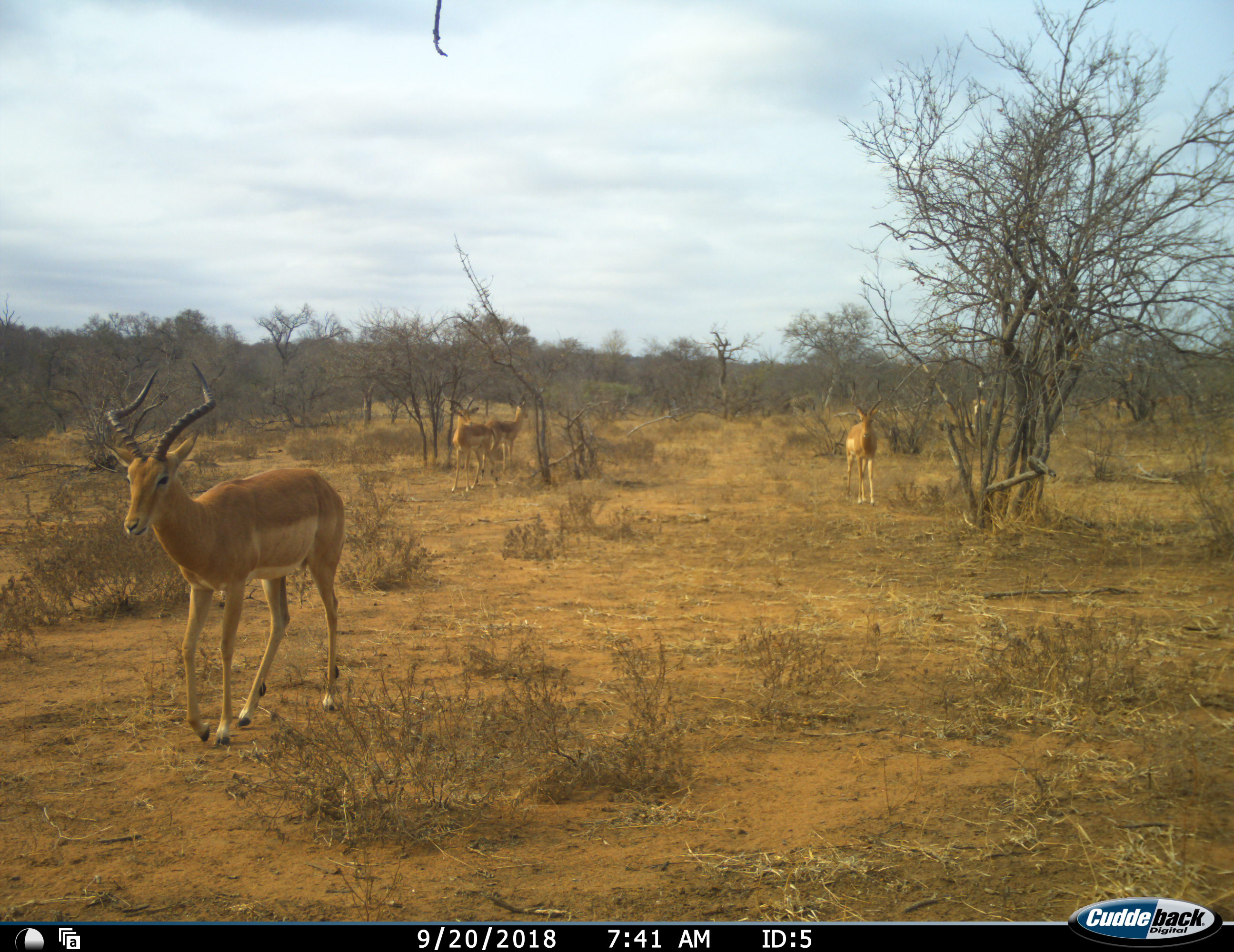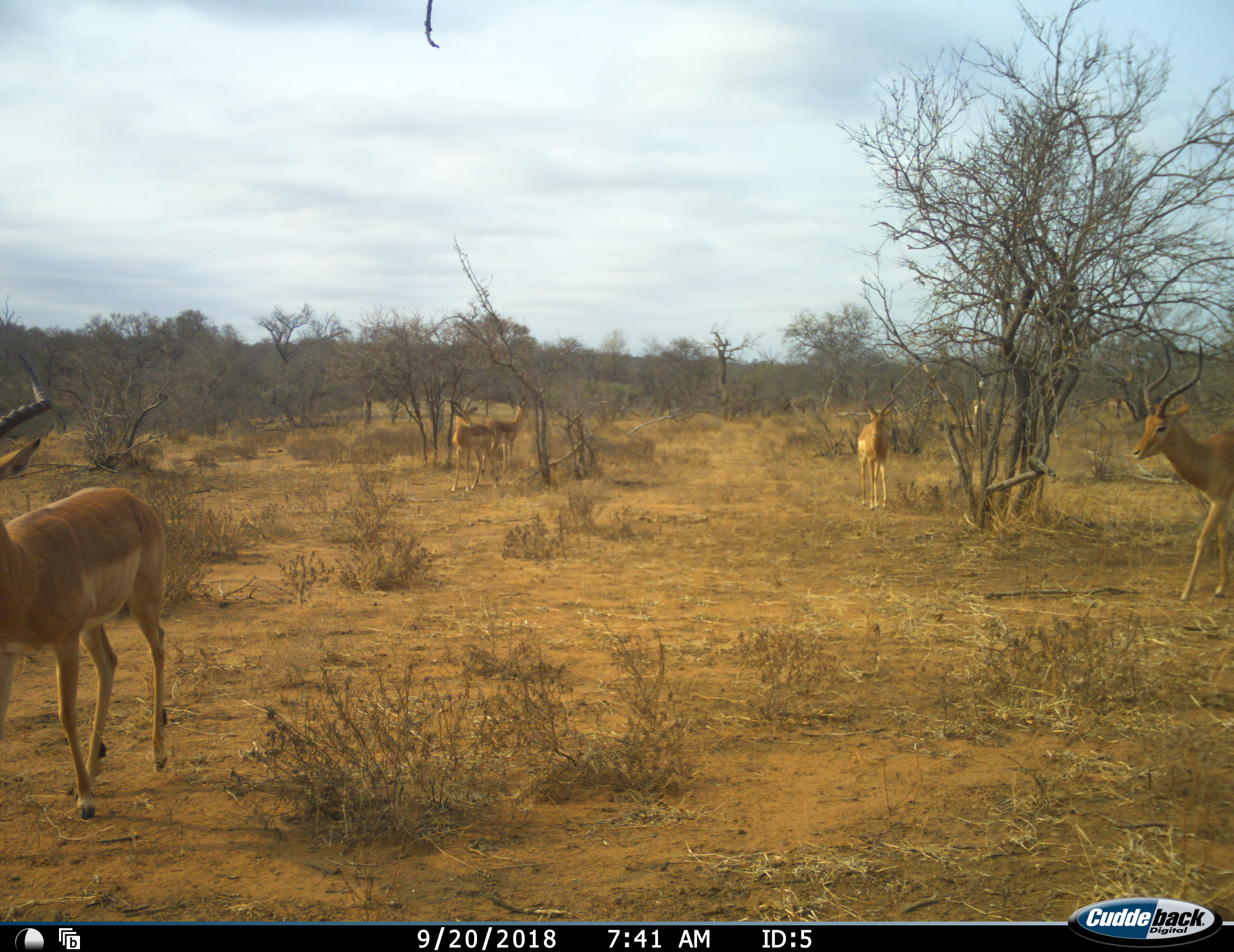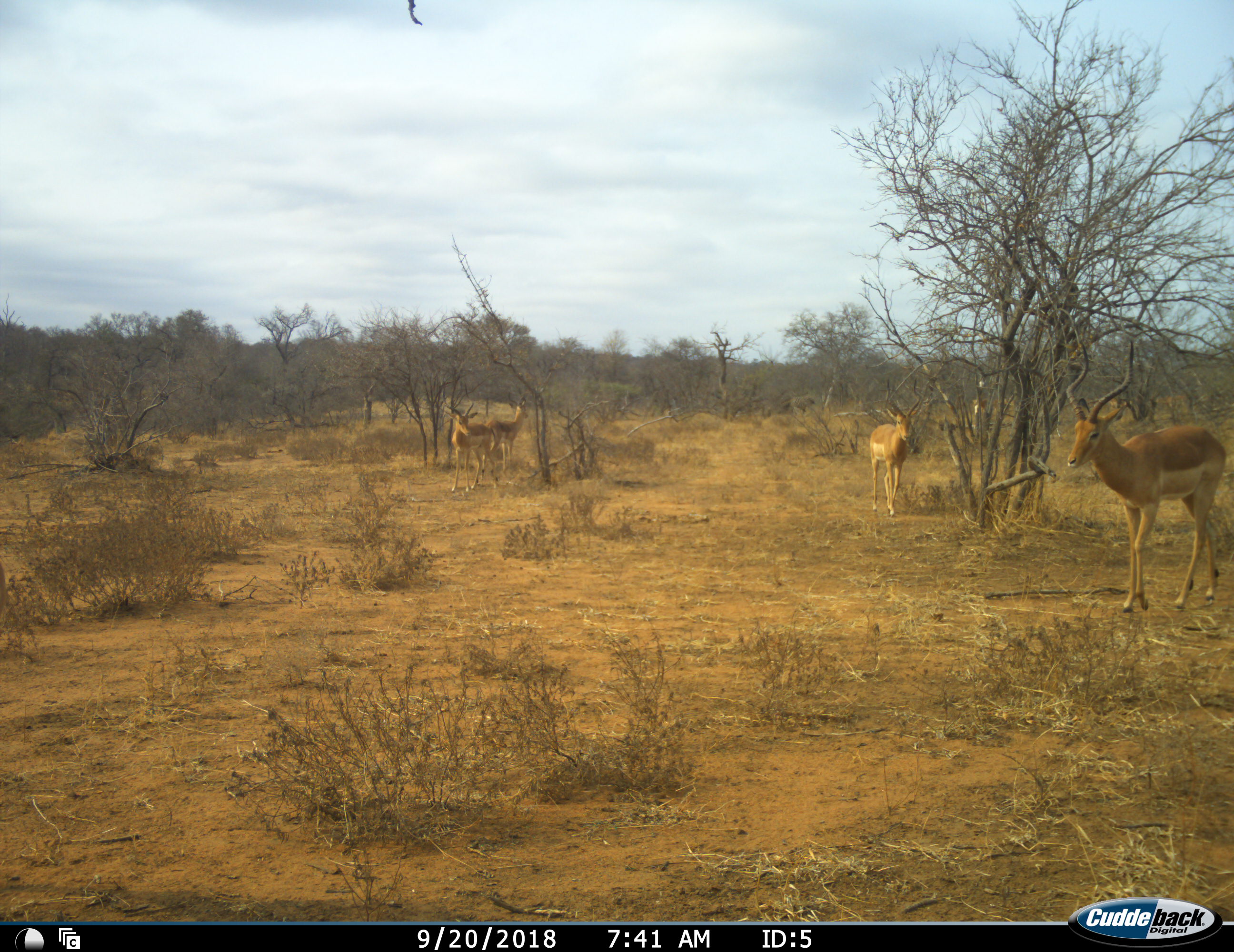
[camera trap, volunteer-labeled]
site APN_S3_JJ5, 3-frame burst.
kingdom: Animalia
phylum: Chordata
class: Mammalia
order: Artiodactyla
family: Bovidae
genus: Aepyceros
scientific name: Aepyceros melampus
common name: impala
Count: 5.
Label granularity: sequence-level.